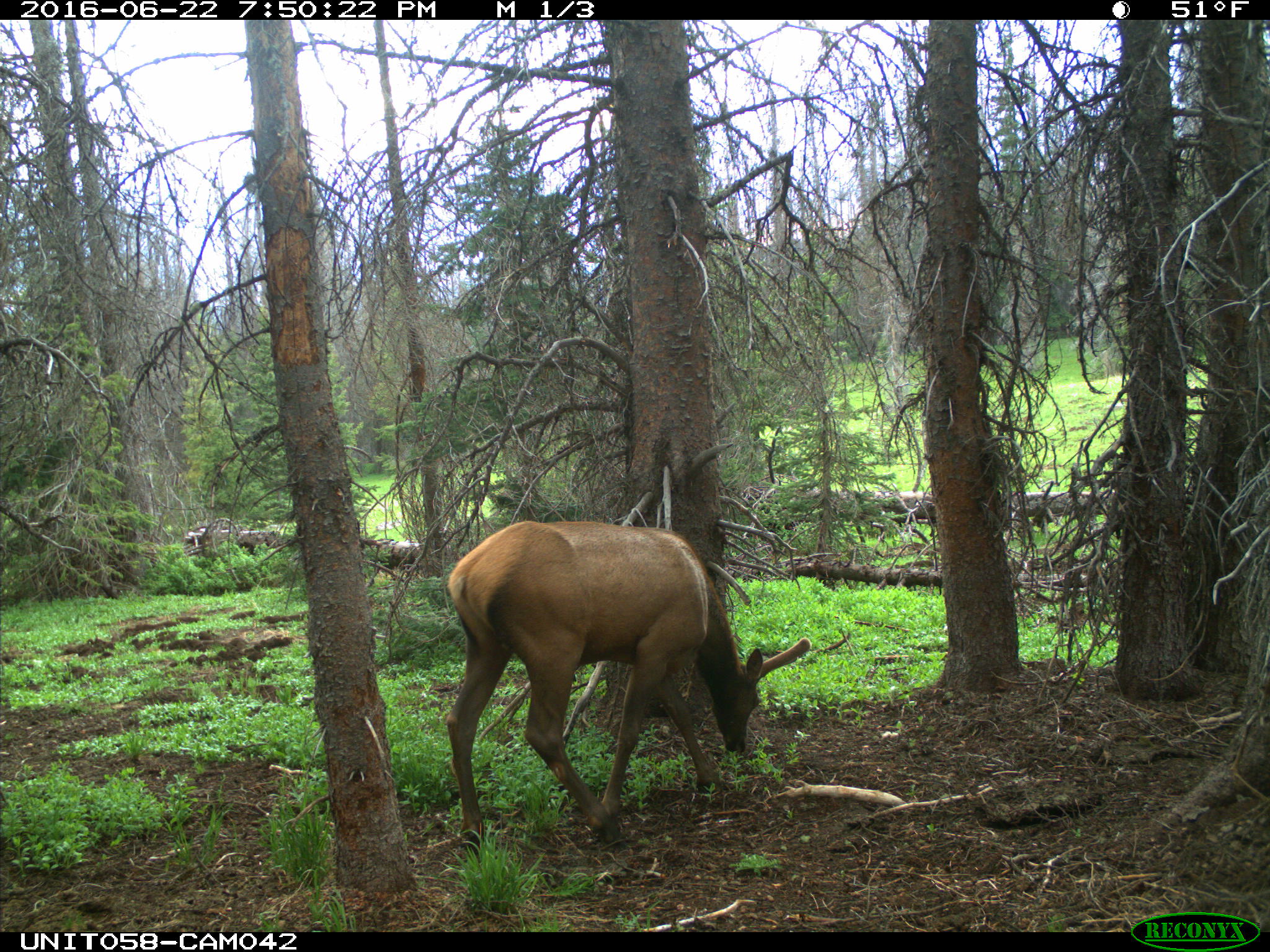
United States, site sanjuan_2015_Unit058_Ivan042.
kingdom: Animalia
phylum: Chordata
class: Mammalia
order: Artiodactyla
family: Cervidae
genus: Cervus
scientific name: Cervus elaphus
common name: red deer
Cervus elaphus (red deer).